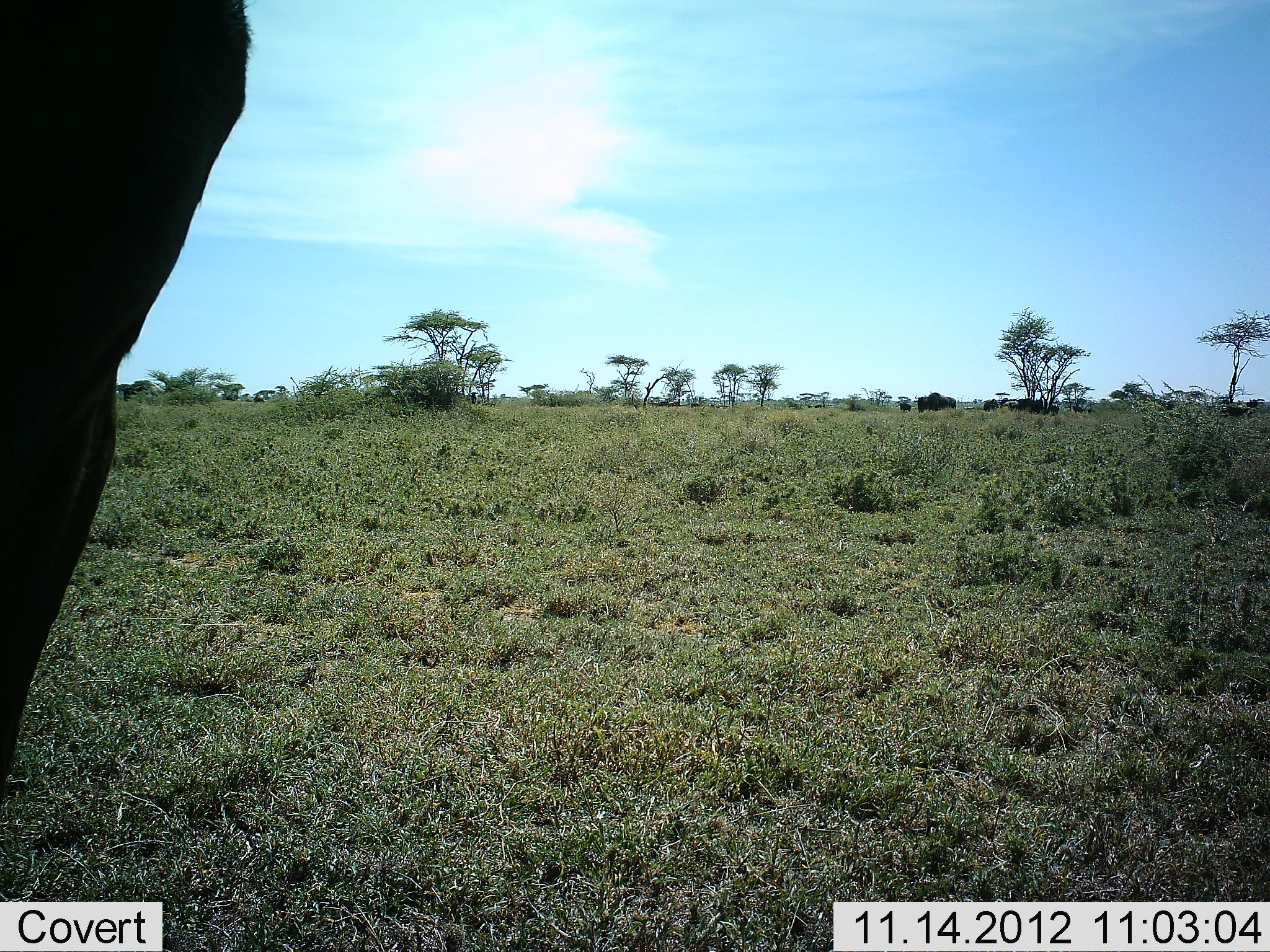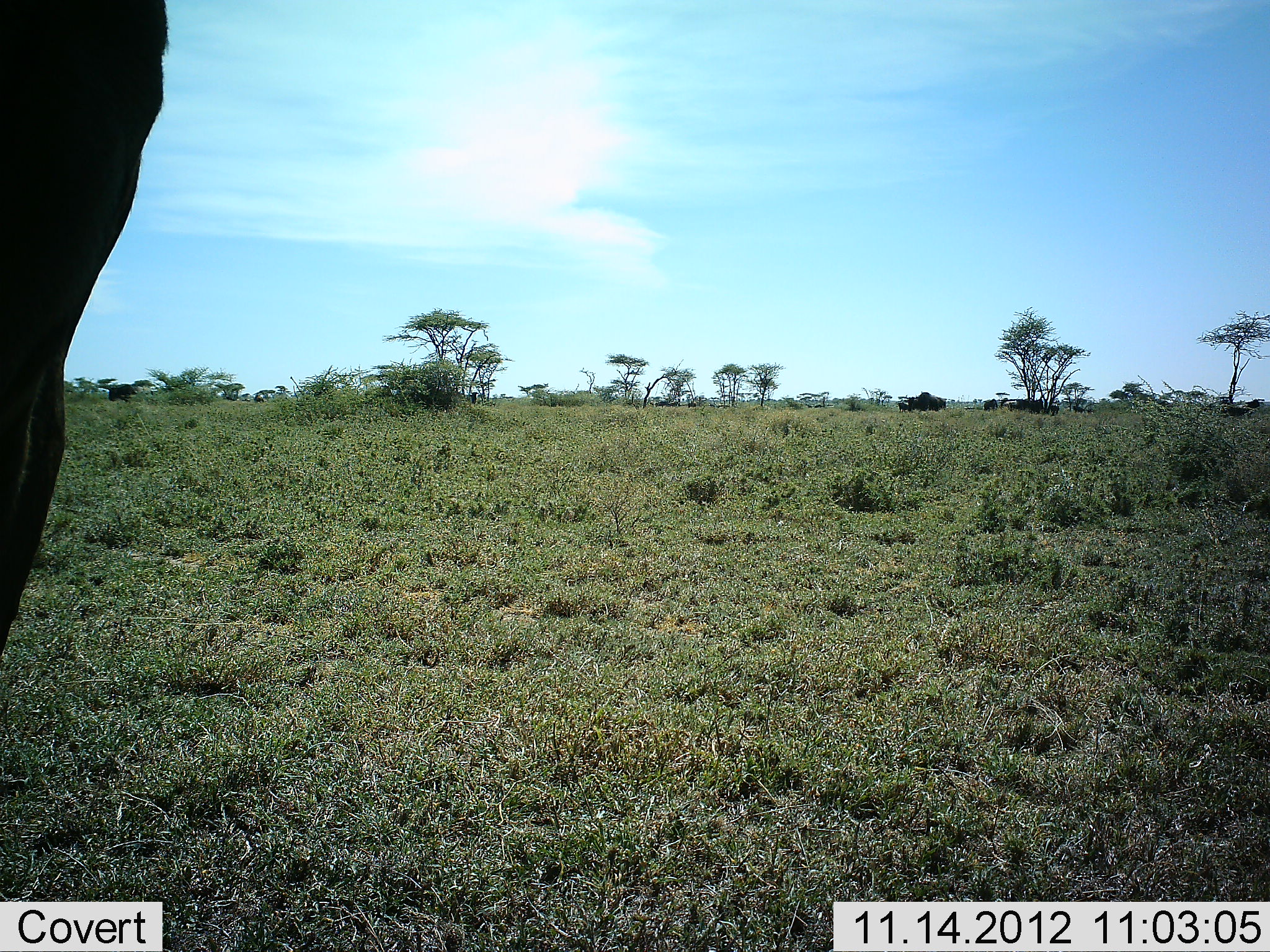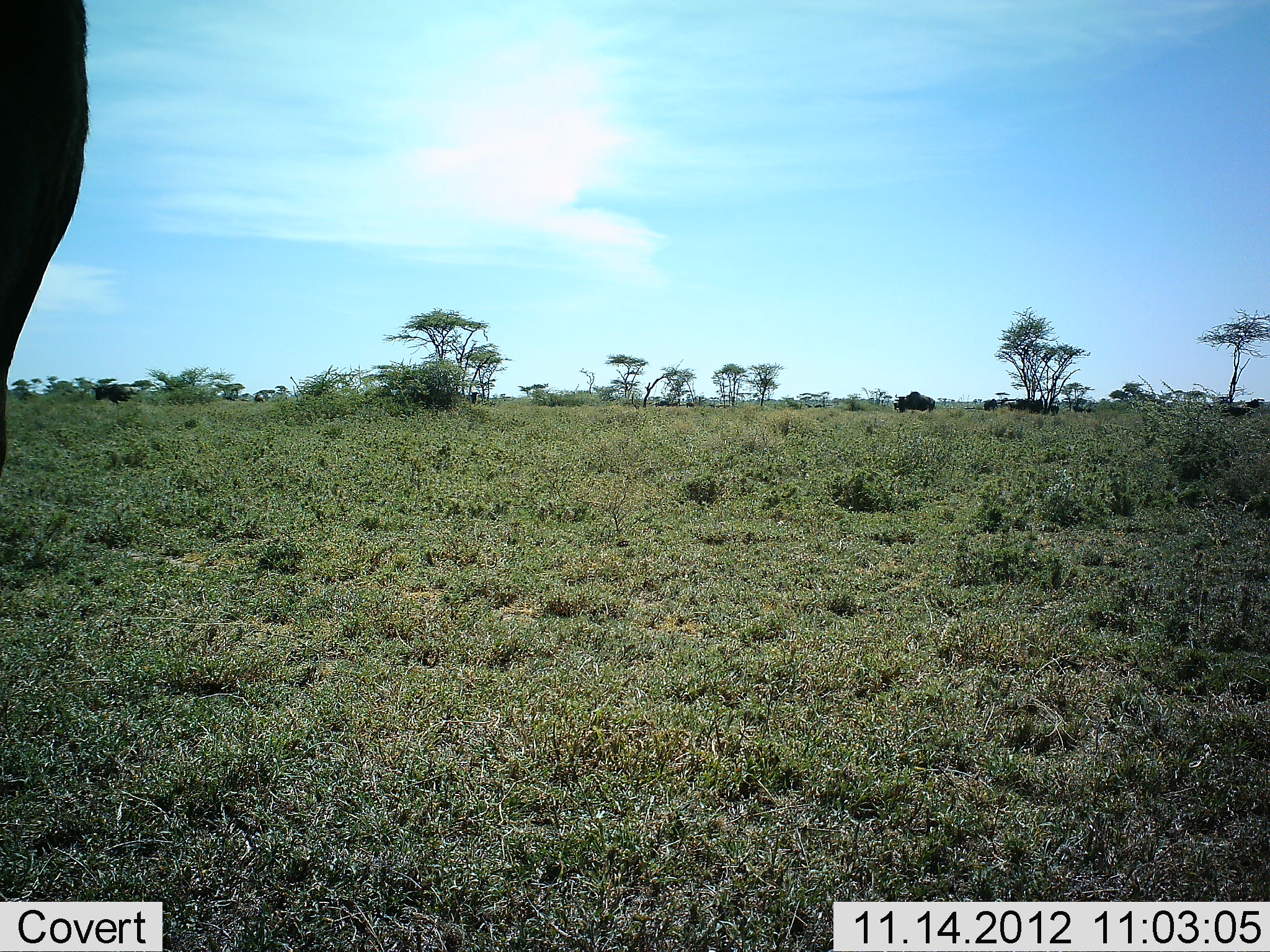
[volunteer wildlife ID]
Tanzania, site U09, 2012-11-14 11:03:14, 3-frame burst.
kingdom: Animalia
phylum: Chordata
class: Mammalia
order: Artiodactyla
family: Bovidae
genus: Syncerus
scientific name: Syncerus caffer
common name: cape buffalo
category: buffalo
Buffalo (cape buffalo) (Syncerus caffer), count 10. Behavior (volunteer vote fractions): standing 75%, resting 0%, moving 75%, interacting 0%. Young present (vote fraction): 0%. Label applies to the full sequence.